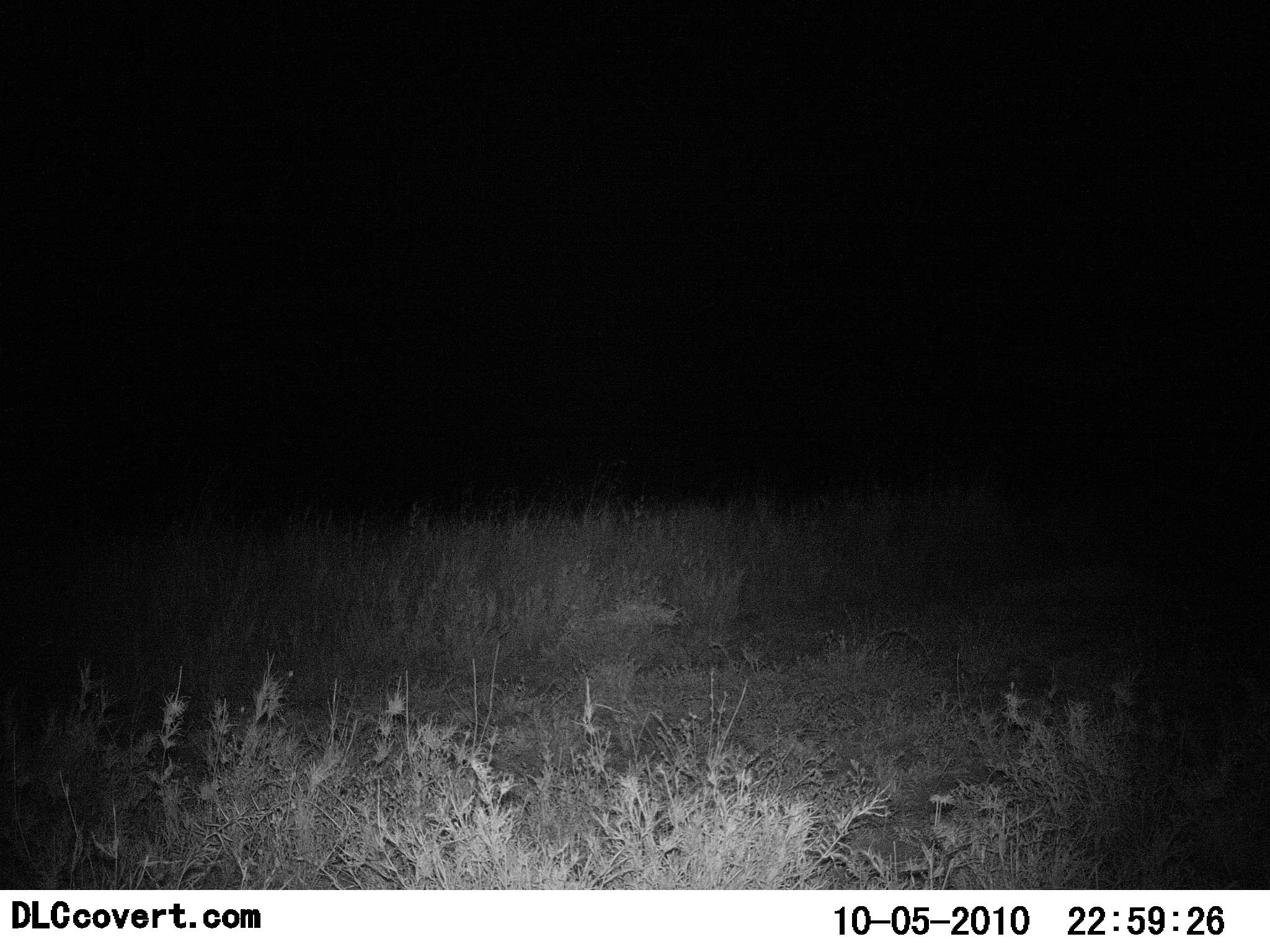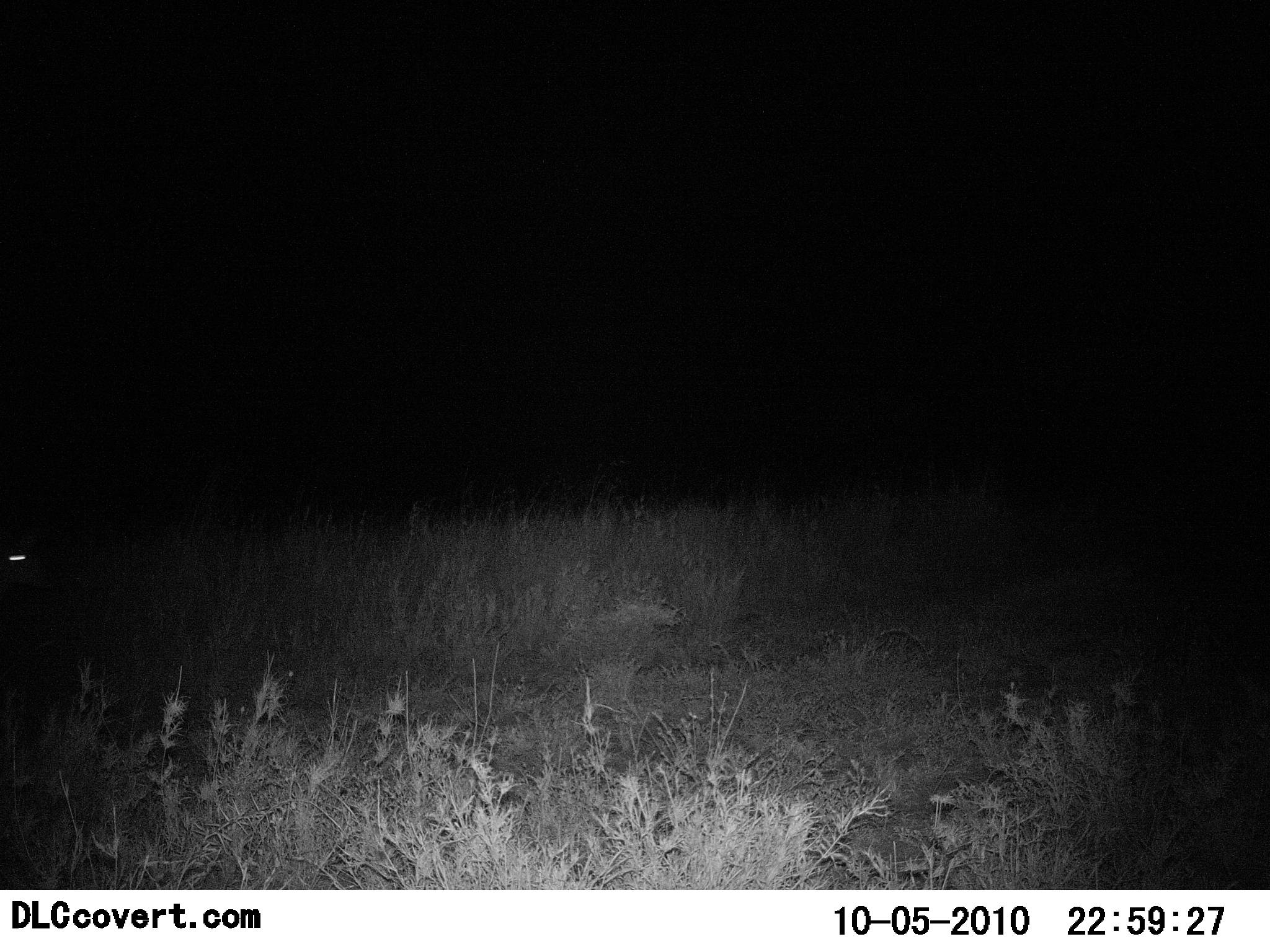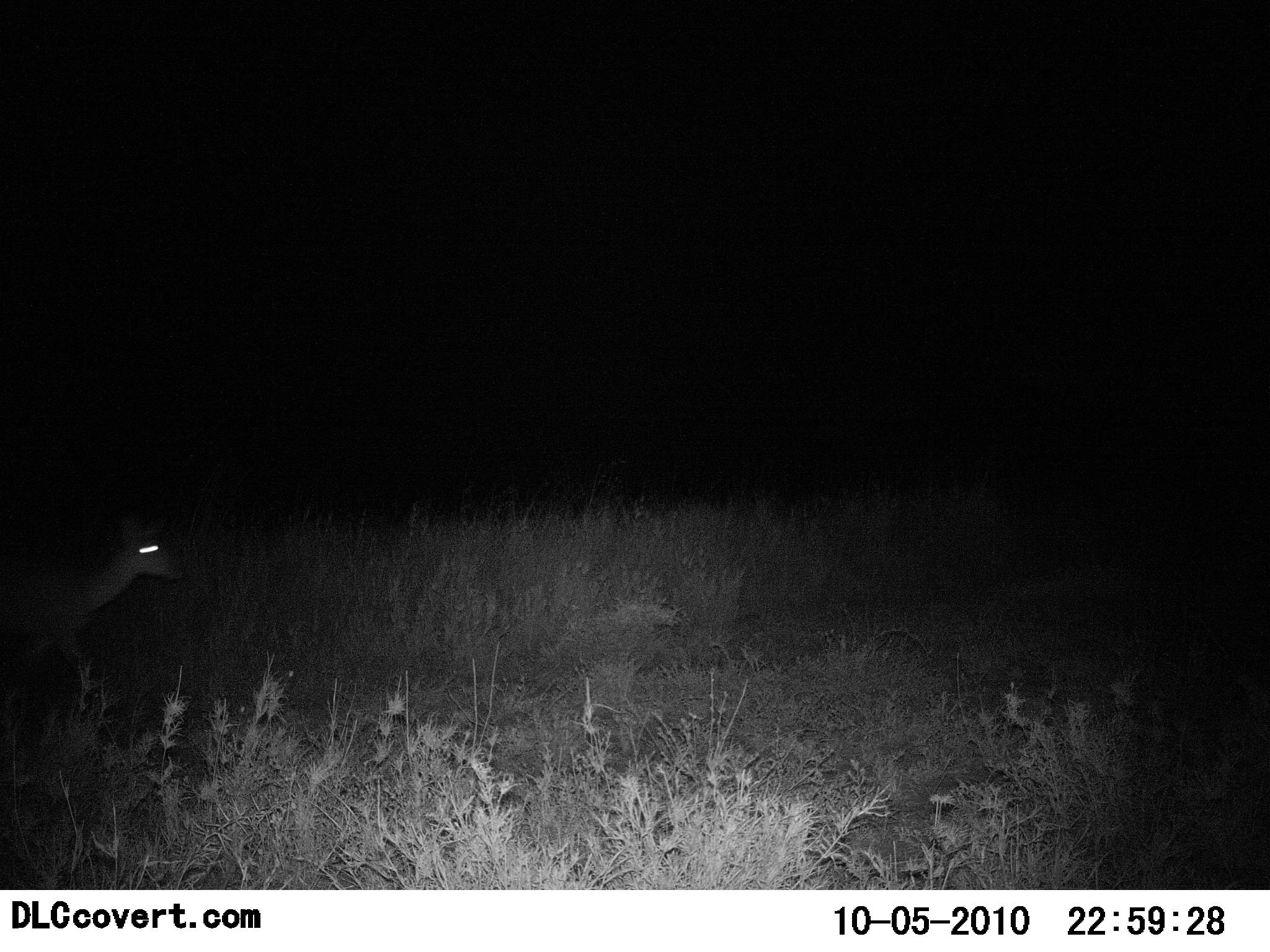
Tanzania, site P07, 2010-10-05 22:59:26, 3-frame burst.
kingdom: Animalia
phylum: Chordata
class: Mammalia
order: Artiodactyla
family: Bovidae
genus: Redunca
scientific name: Redunca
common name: reedbuck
Reedbuck (Redunca), count 1. Behavior (volunteer vote fractions): standing 12%, resting 0%, moving 88%, interacting 0%. Young present (vote fraction): 0%. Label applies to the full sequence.